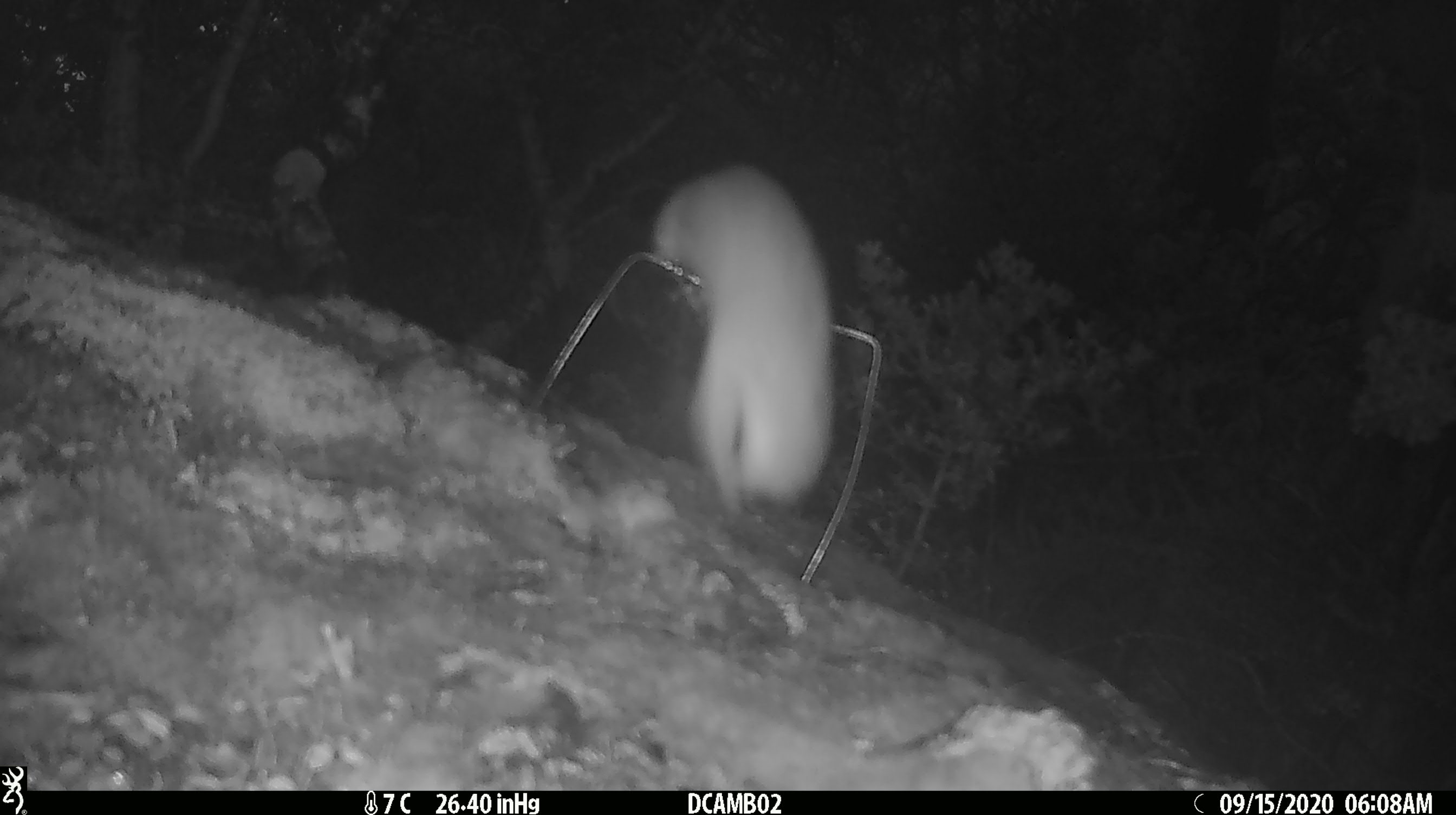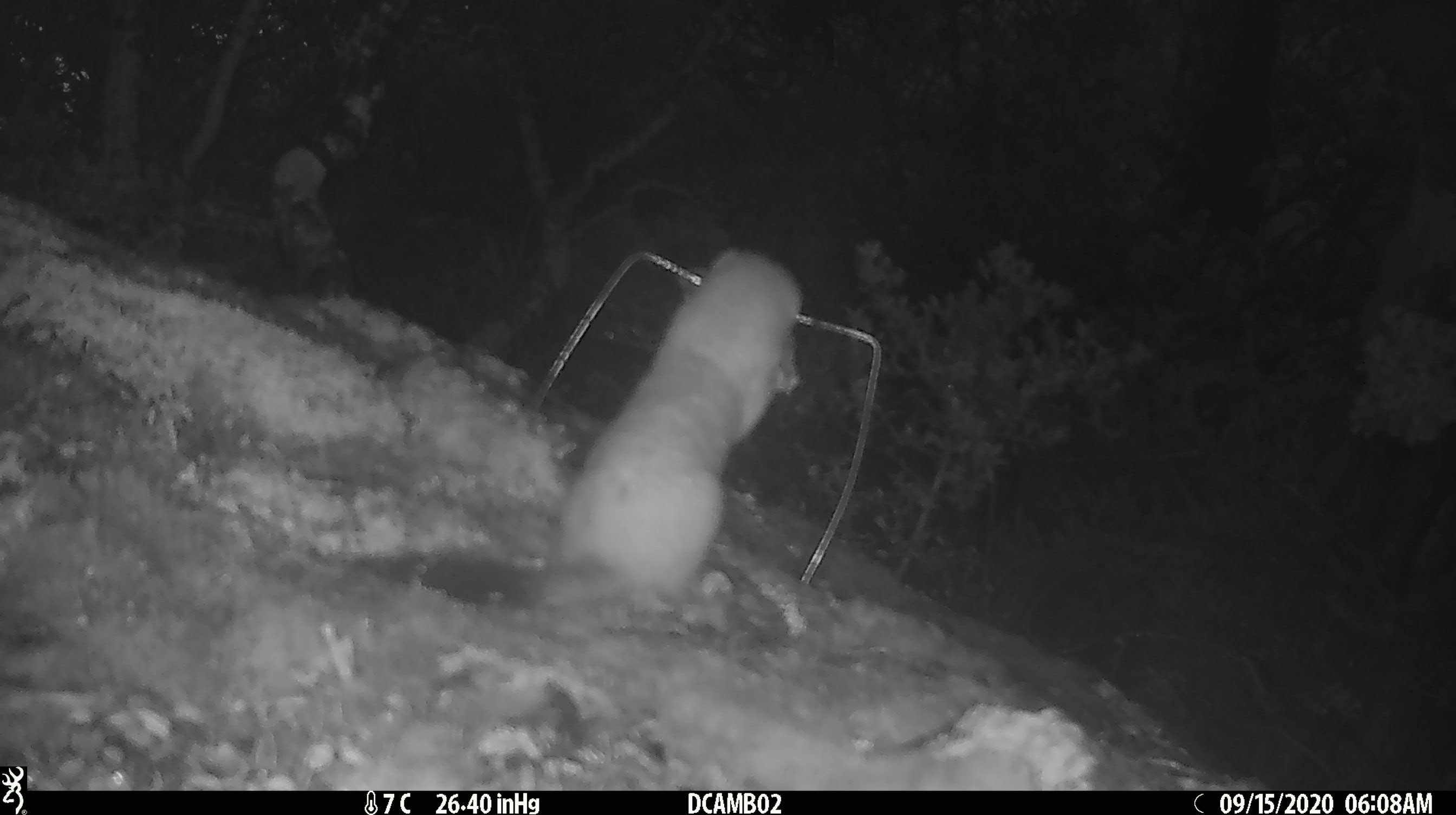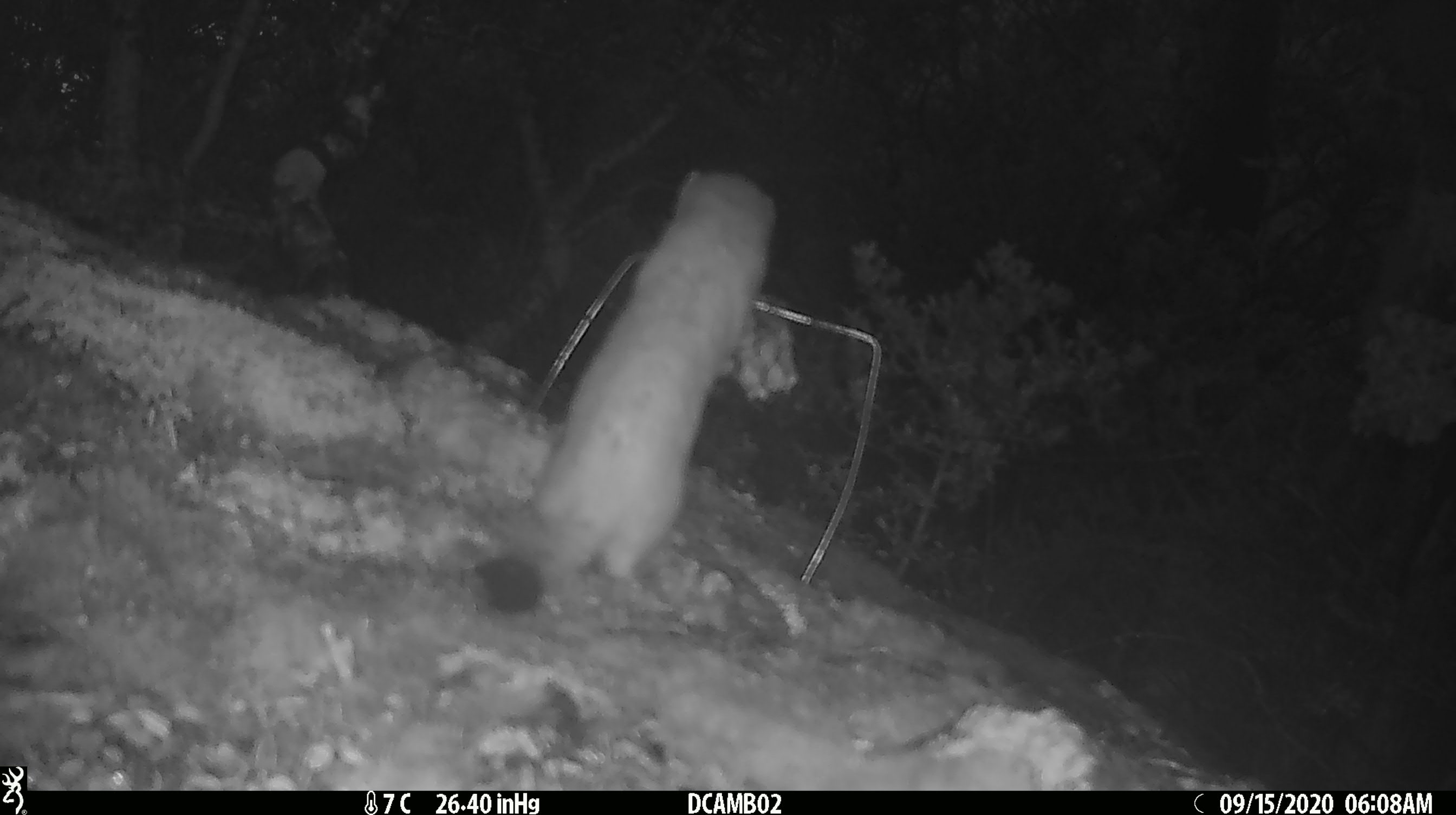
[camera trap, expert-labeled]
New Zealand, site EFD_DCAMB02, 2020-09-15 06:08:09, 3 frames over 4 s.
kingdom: Animalia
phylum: Chordata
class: Mammalia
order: Carnivora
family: Mustelidae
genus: Mustela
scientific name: Mustela erminea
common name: stoat